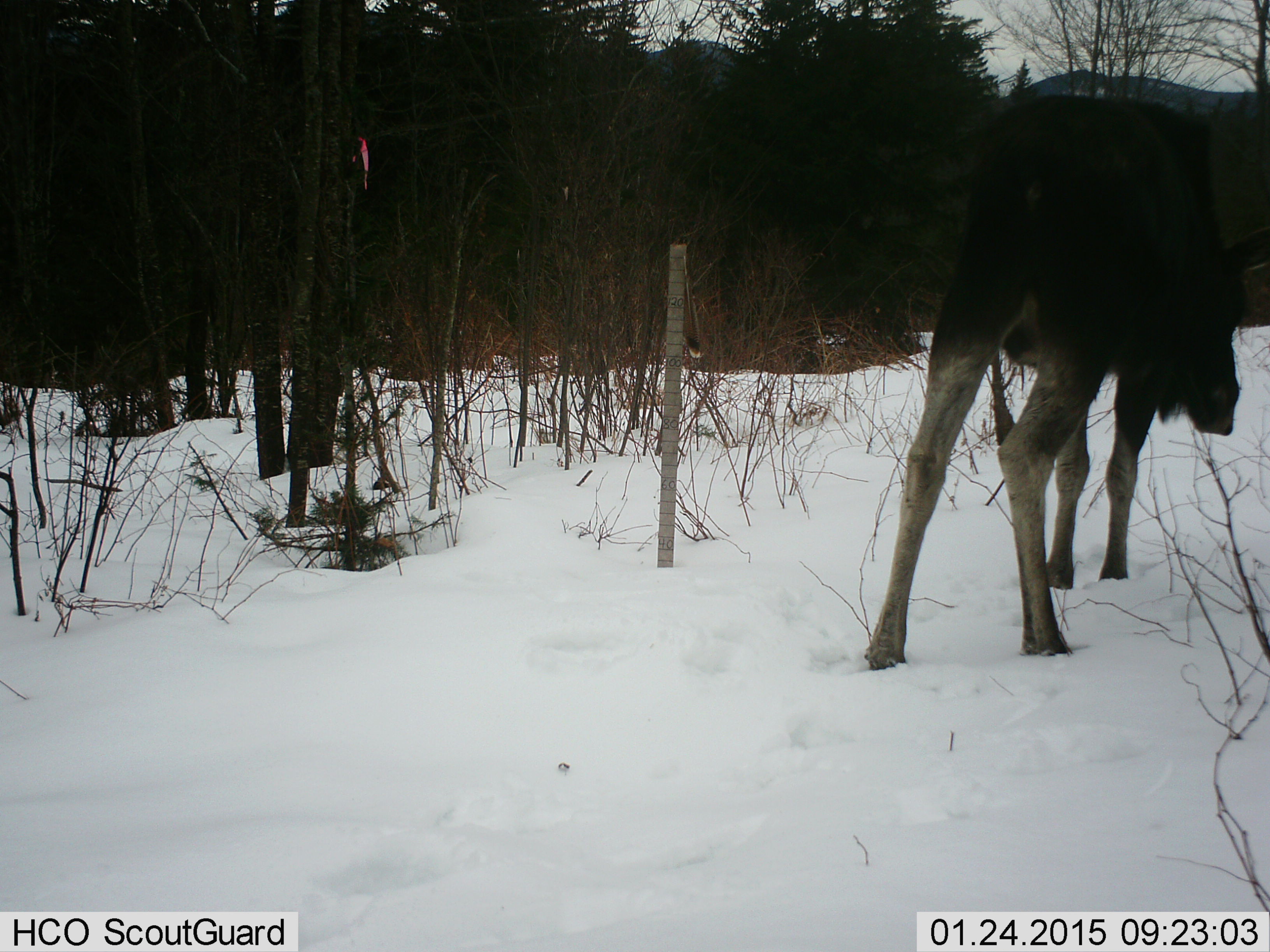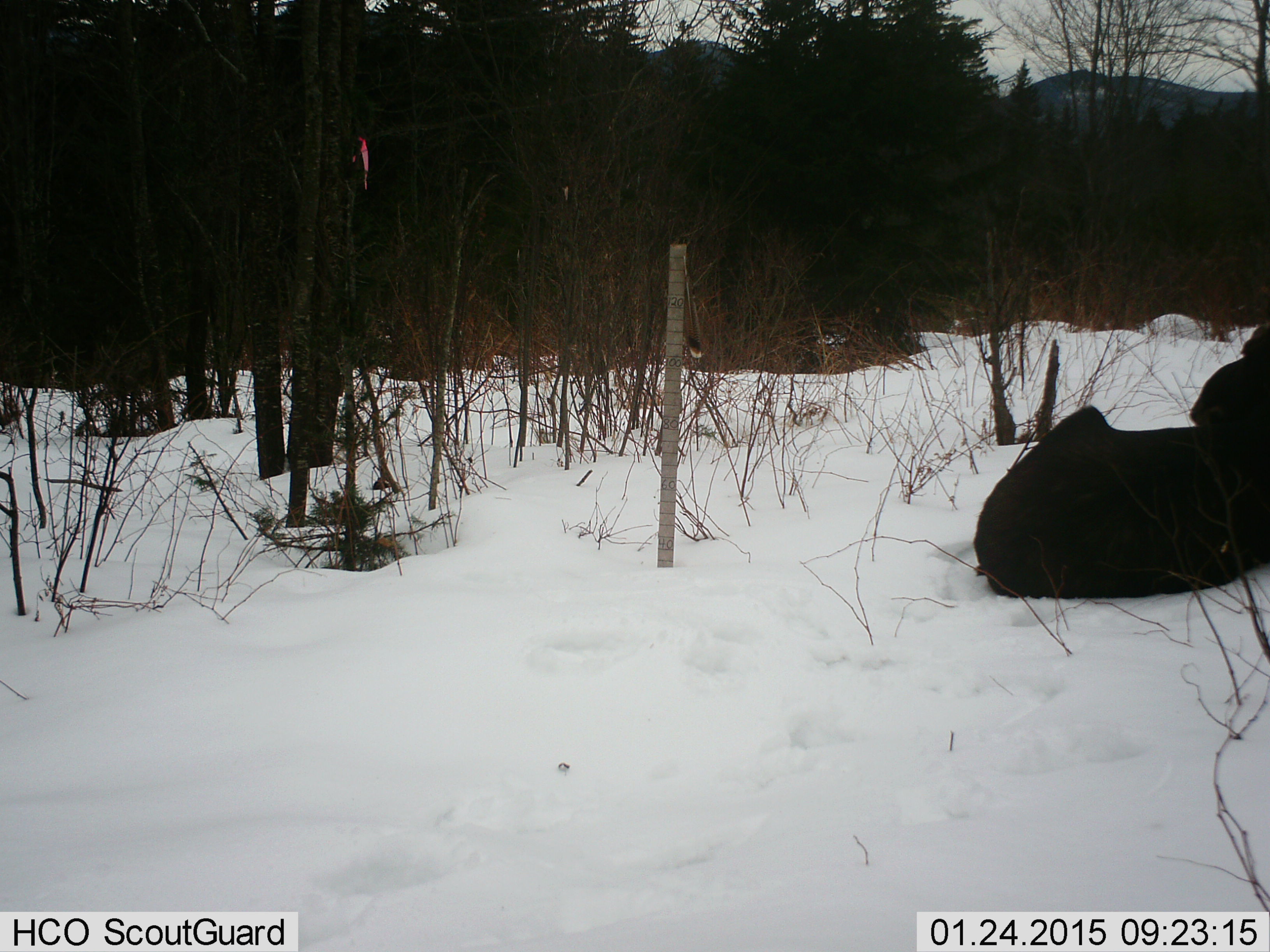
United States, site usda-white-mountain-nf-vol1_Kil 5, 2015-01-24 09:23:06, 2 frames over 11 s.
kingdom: Animalia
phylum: Chordata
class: Mammalia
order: Artiodactyla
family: Cervidae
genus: Alces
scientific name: Alces alces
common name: moose